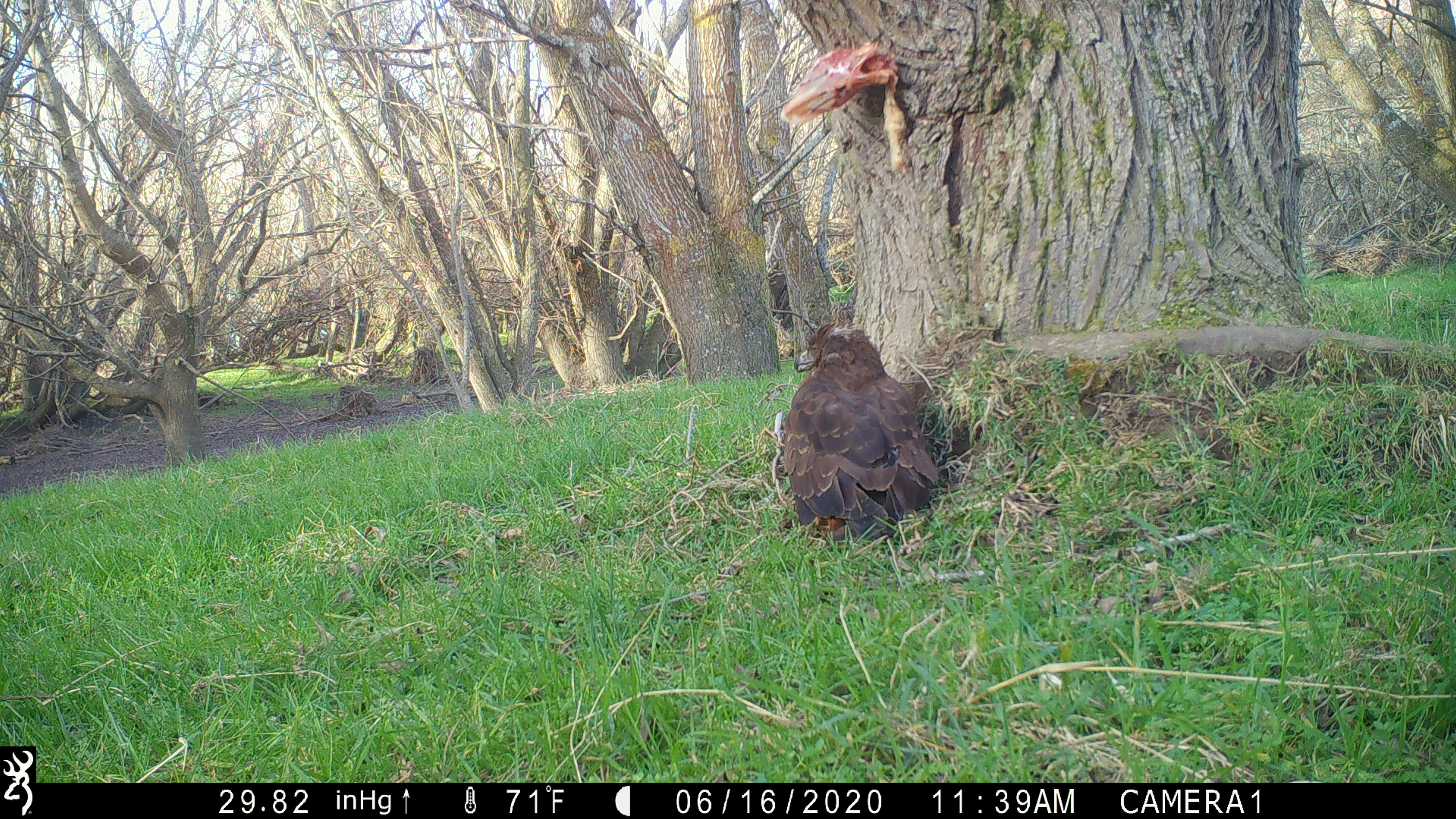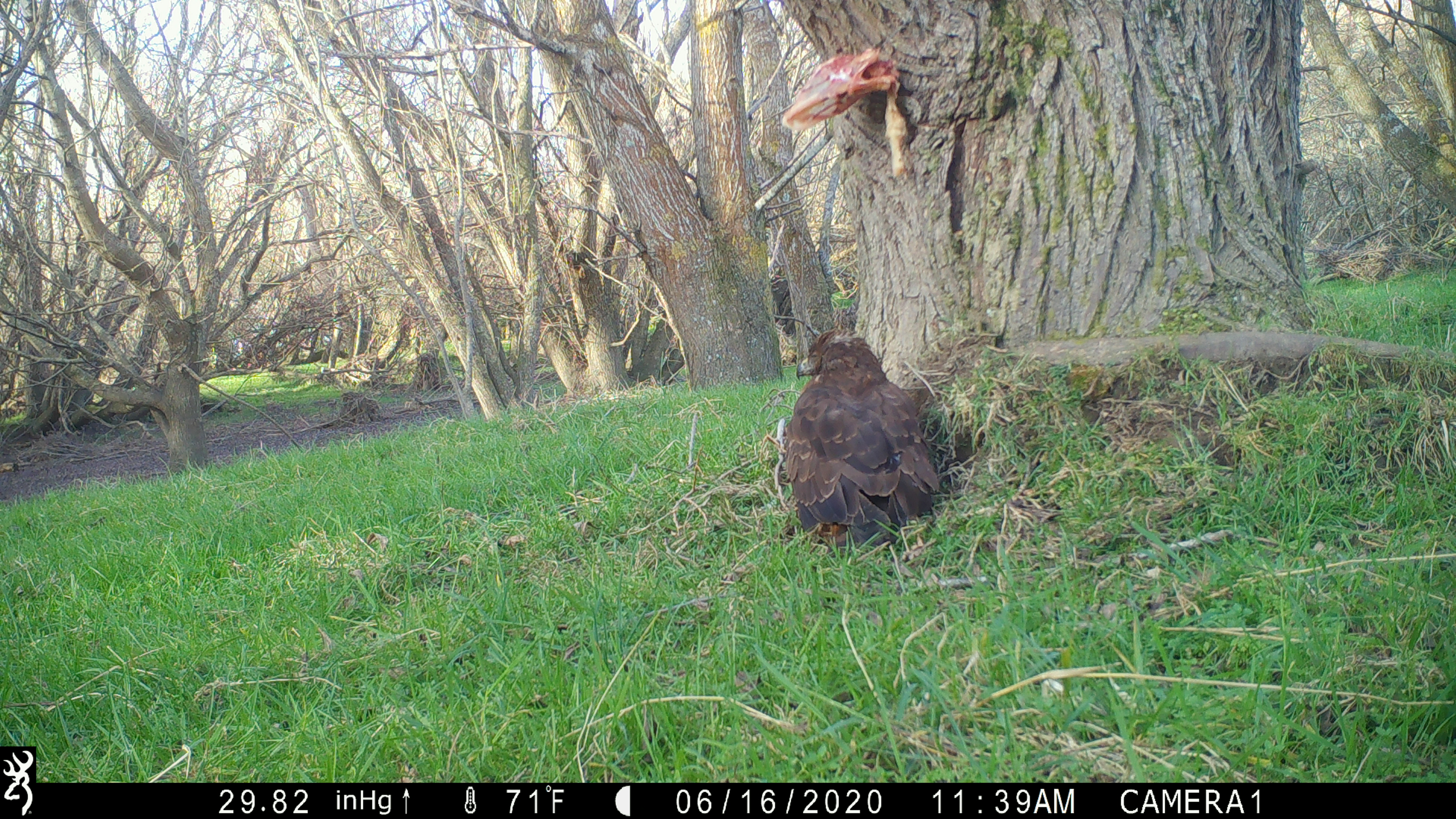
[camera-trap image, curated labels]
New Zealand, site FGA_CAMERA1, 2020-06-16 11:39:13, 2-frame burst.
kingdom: Animalia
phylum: Chordata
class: Aves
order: Accipitriformes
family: Accipitridae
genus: Circus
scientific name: Circus approximans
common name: swamp harrier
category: harrier